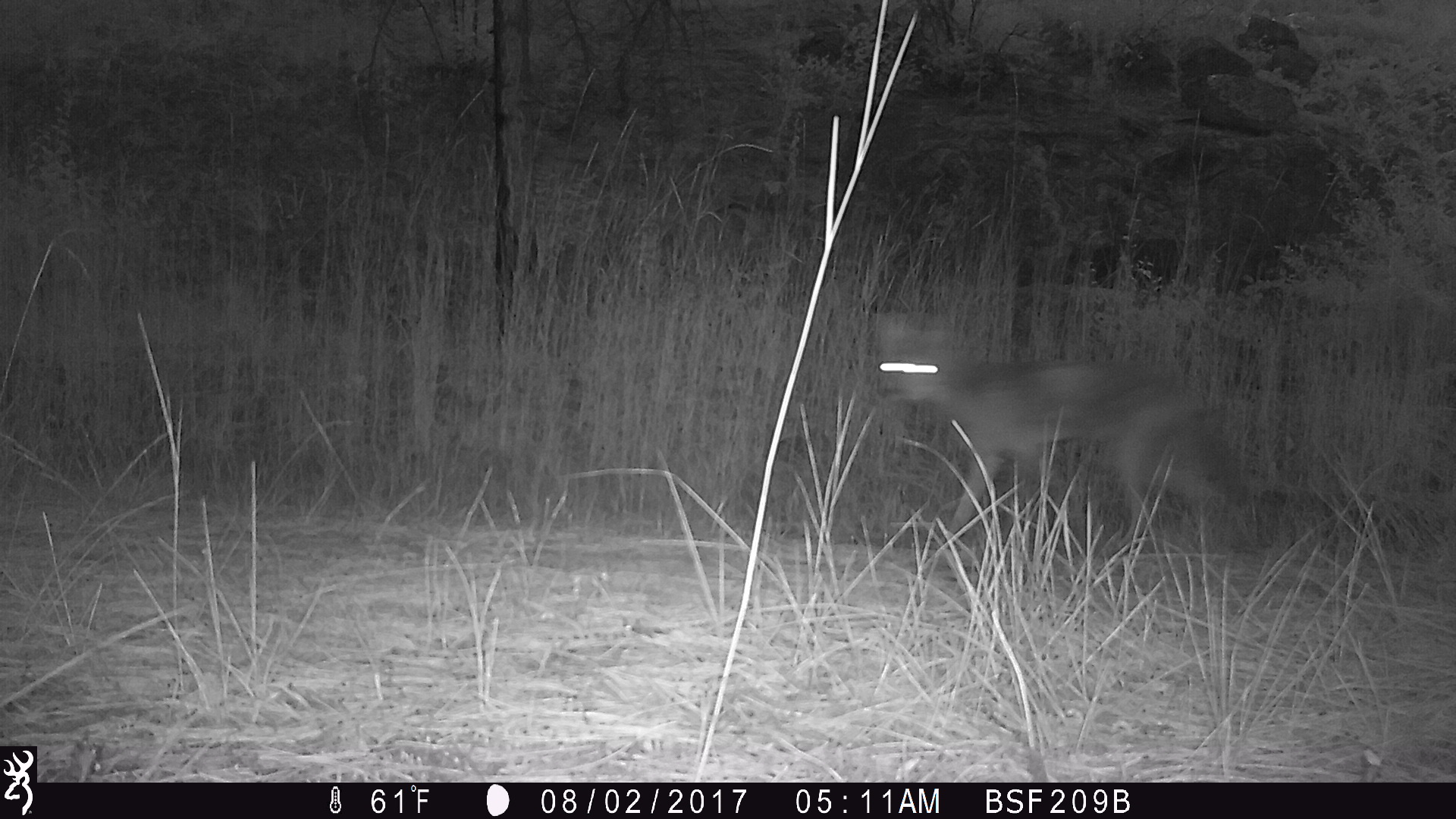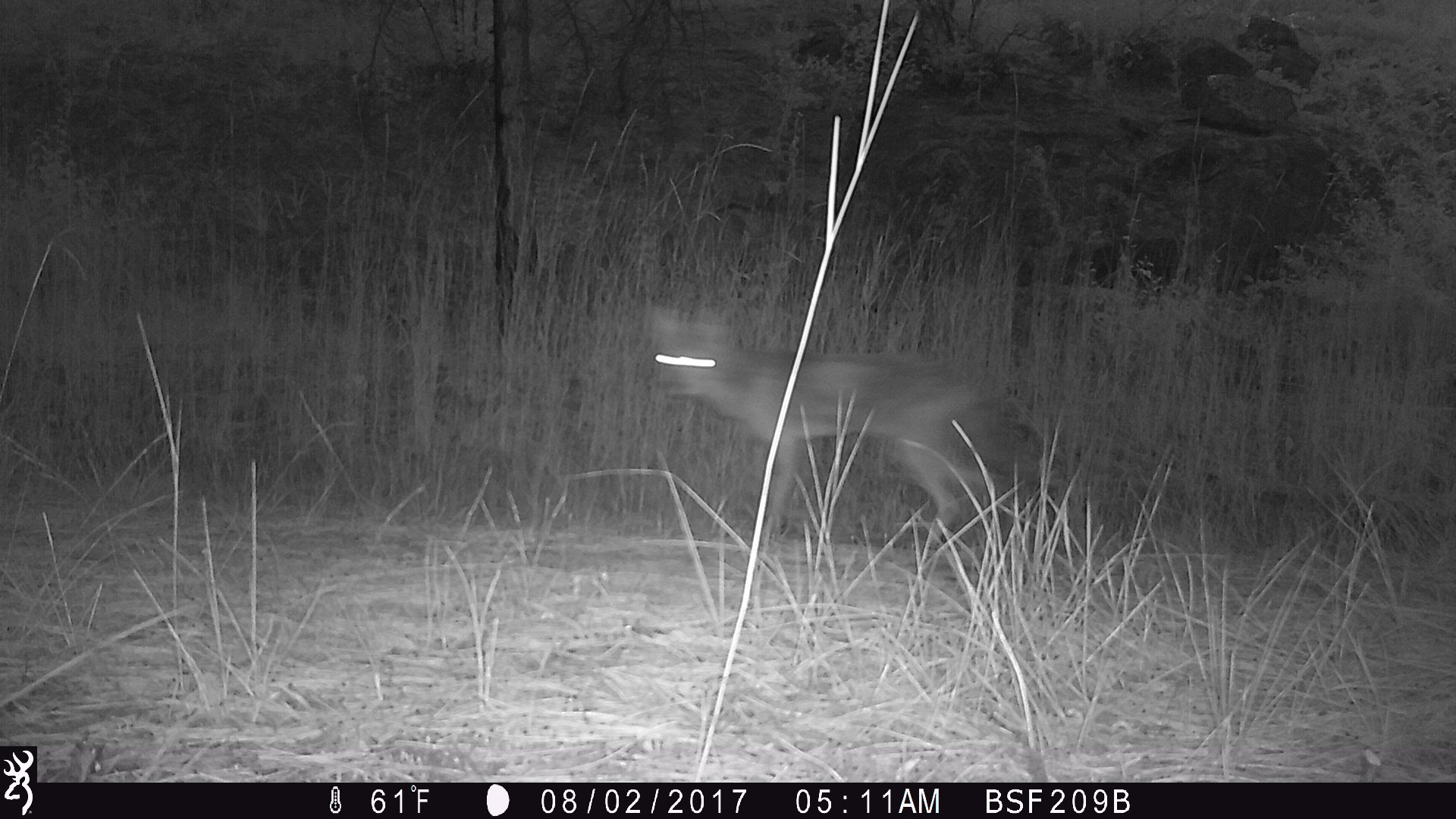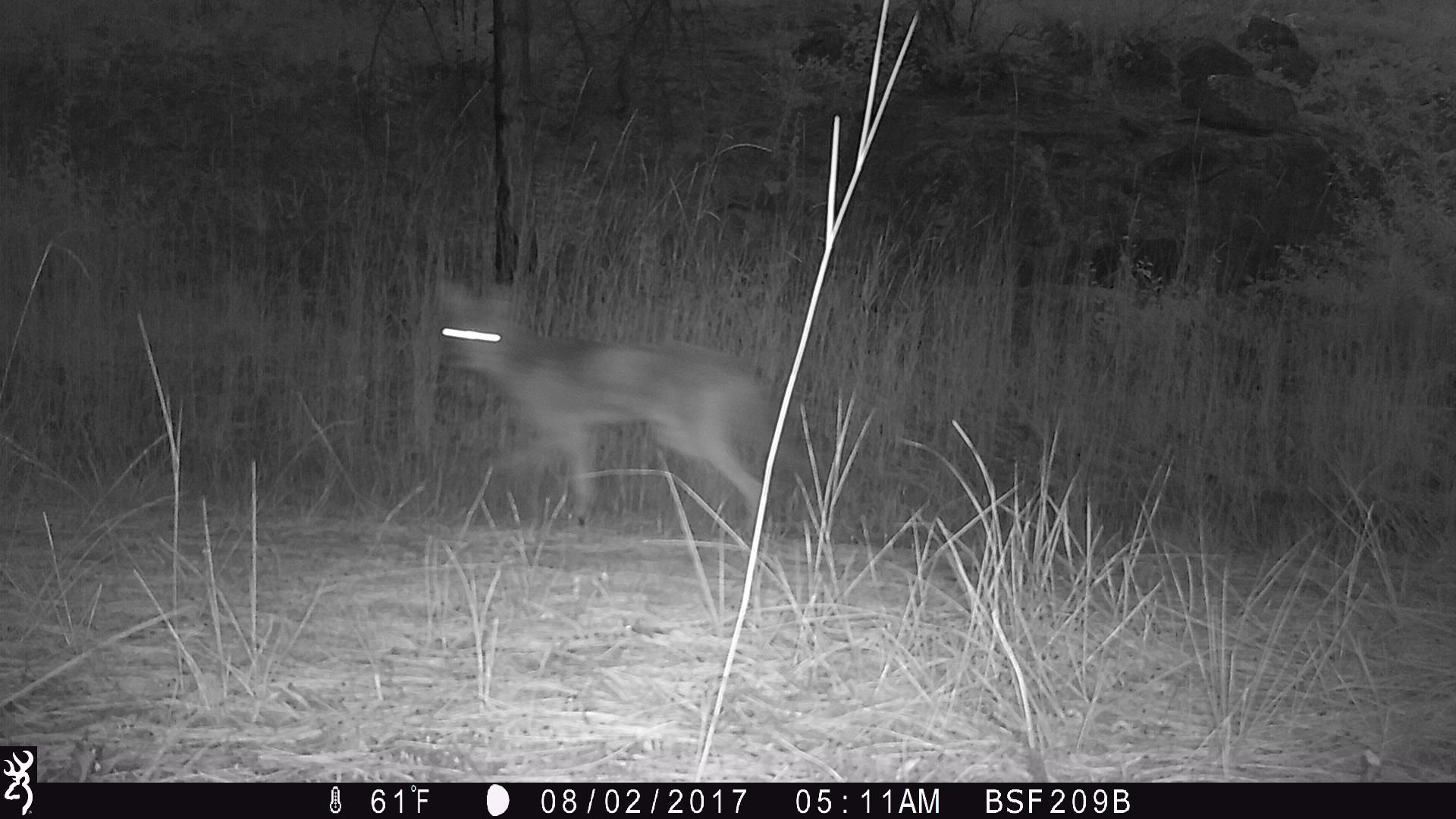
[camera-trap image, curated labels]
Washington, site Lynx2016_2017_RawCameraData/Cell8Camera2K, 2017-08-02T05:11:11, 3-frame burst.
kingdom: Animalia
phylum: Chordata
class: Mammalia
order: Carnivora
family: Canidae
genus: Canis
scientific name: Canis latrans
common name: coyote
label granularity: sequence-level